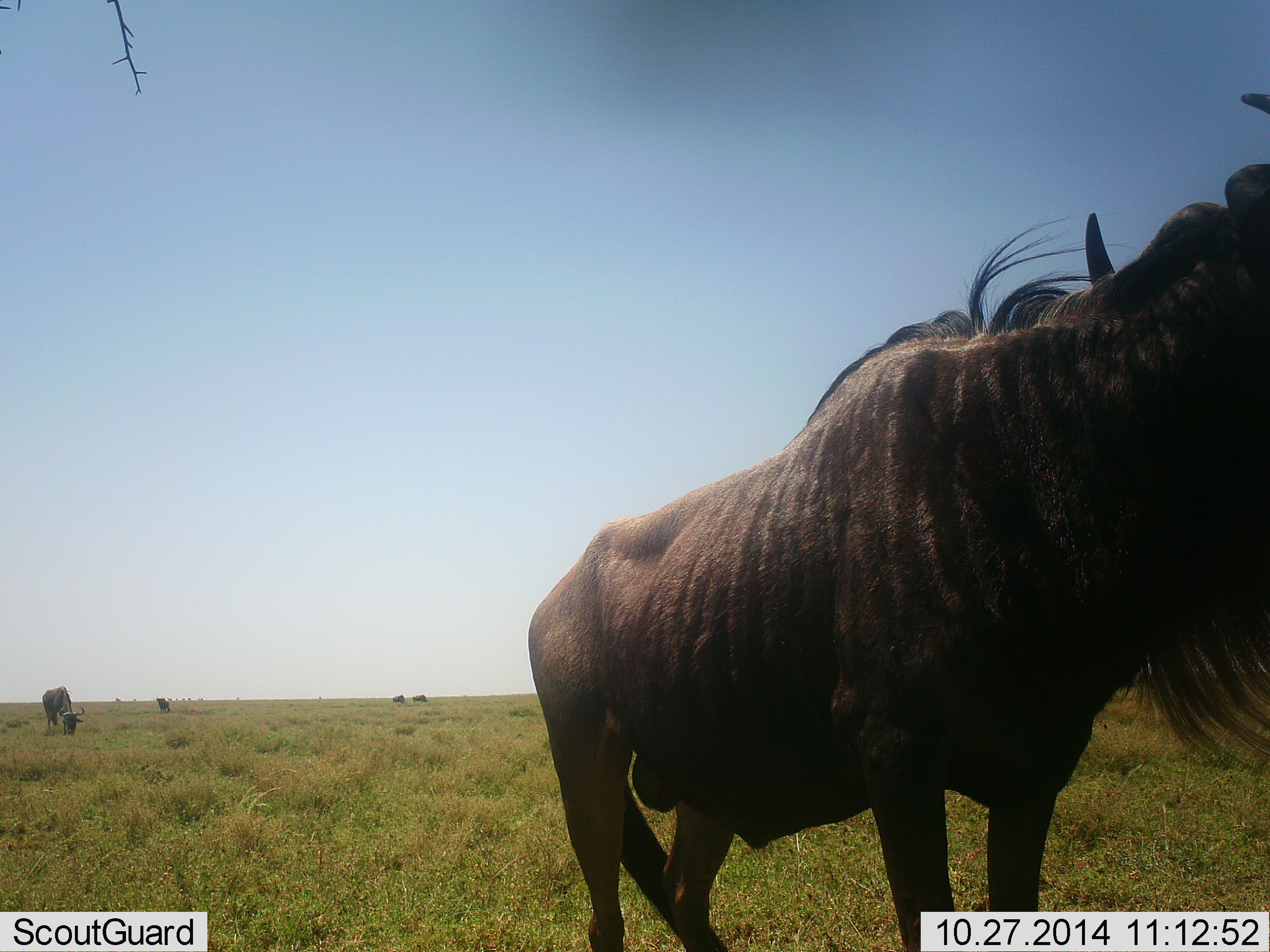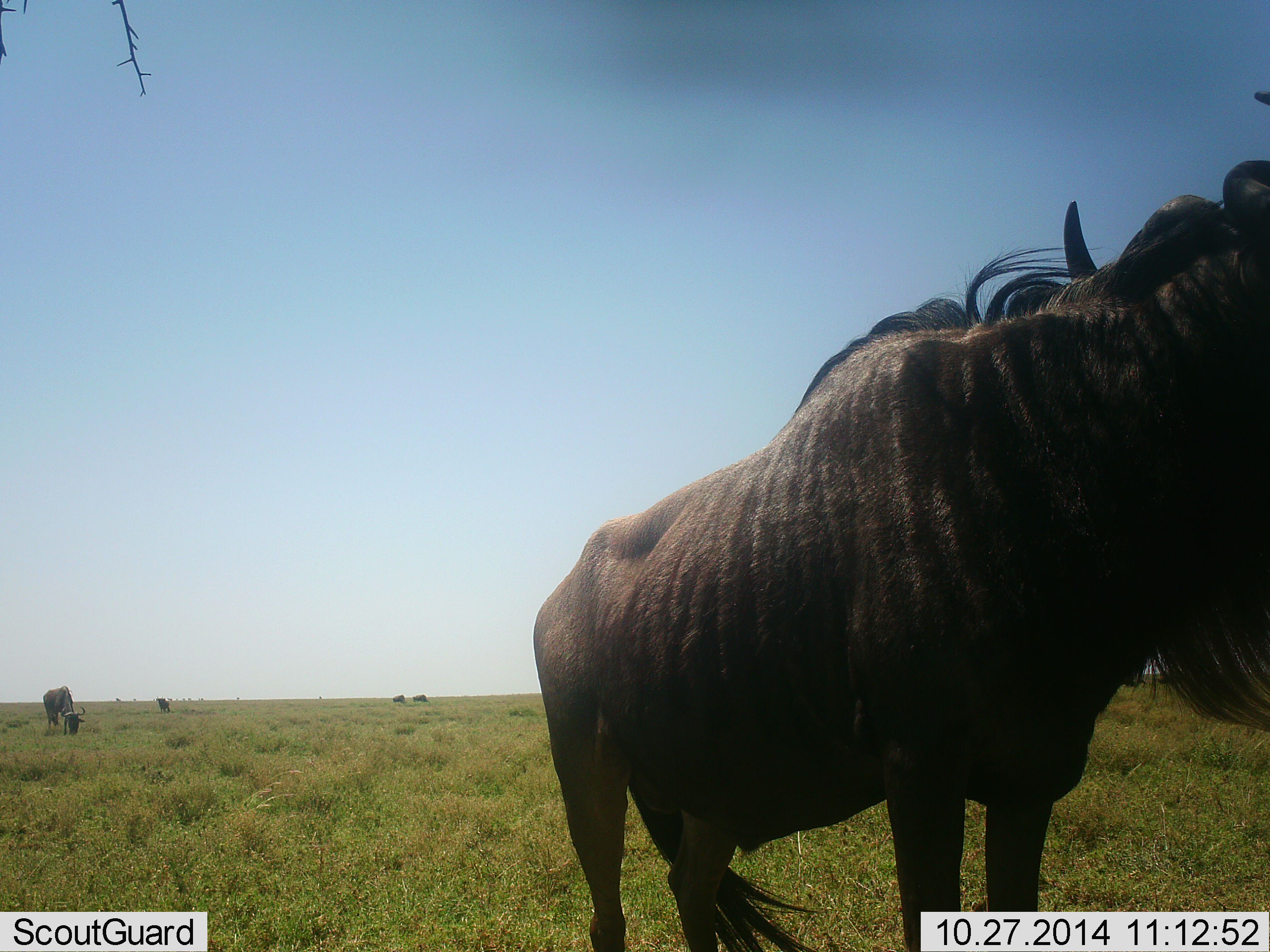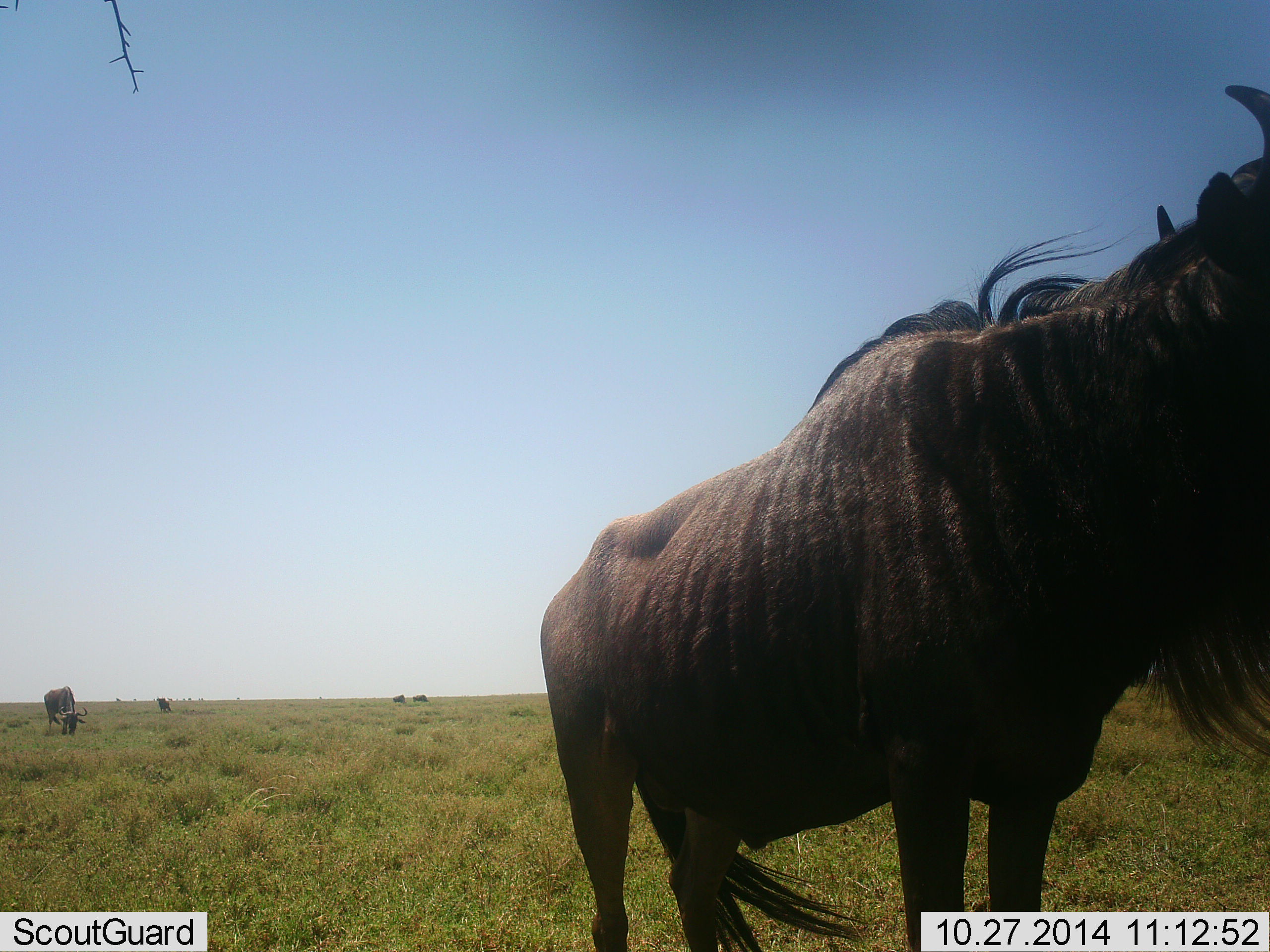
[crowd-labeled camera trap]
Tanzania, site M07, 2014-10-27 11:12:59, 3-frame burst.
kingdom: Animalia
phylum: Chordata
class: Mammalia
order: Artiodactyla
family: Bovidae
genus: Connochaetes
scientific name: Connochaetes taurinus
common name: blue wildebeest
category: wildebeest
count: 5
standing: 90%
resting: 10%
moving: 10%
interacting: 0%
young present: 0%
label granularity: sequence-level